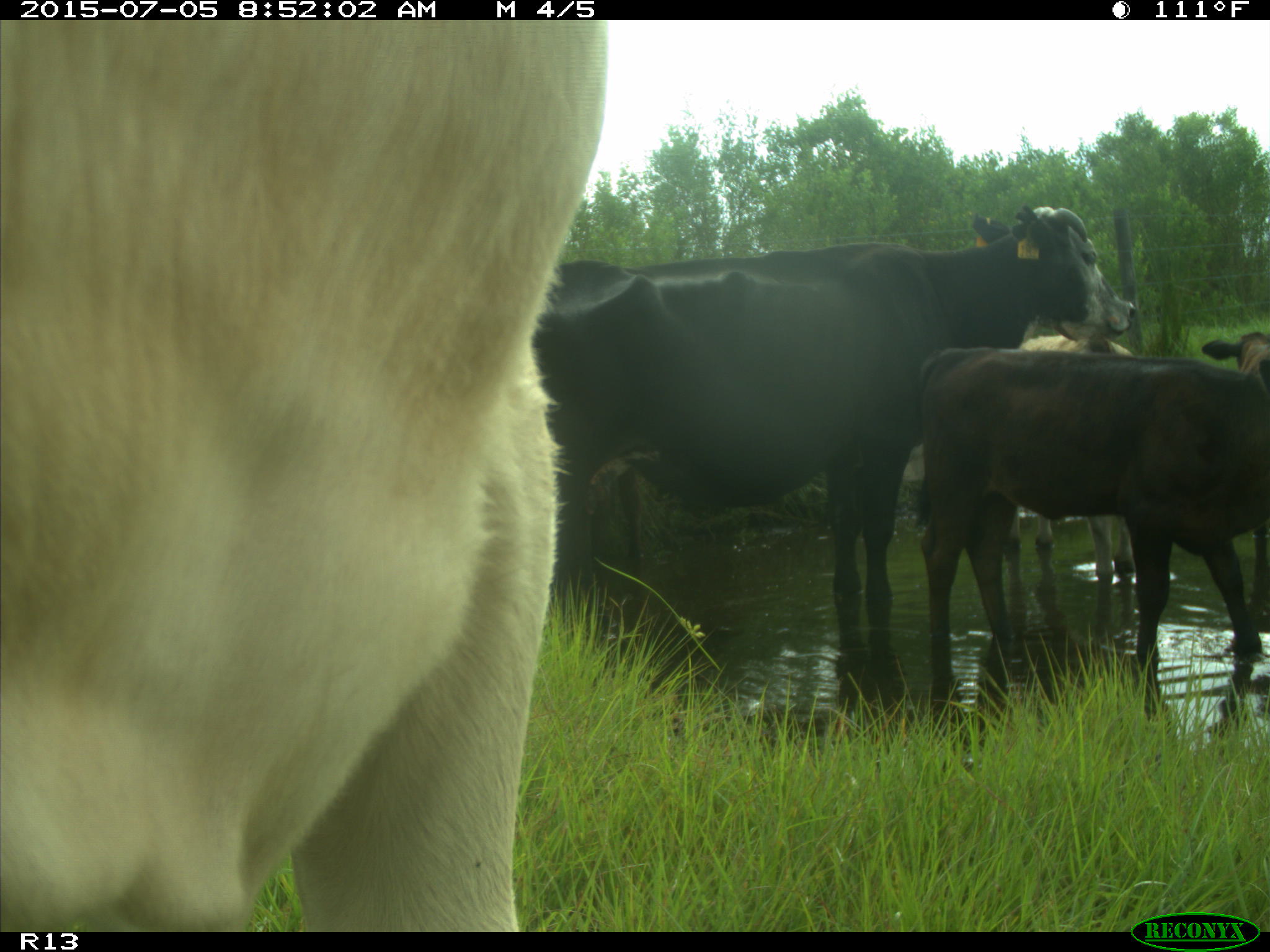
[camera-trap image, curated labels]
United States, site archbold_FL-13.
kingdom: Animalia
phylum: Chordata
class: Mammalia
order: Artiodactyla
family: Bovidae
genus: Bos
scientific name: Bos taurus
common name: domestic cow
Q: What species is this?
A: Bos taurus (domestic cow).